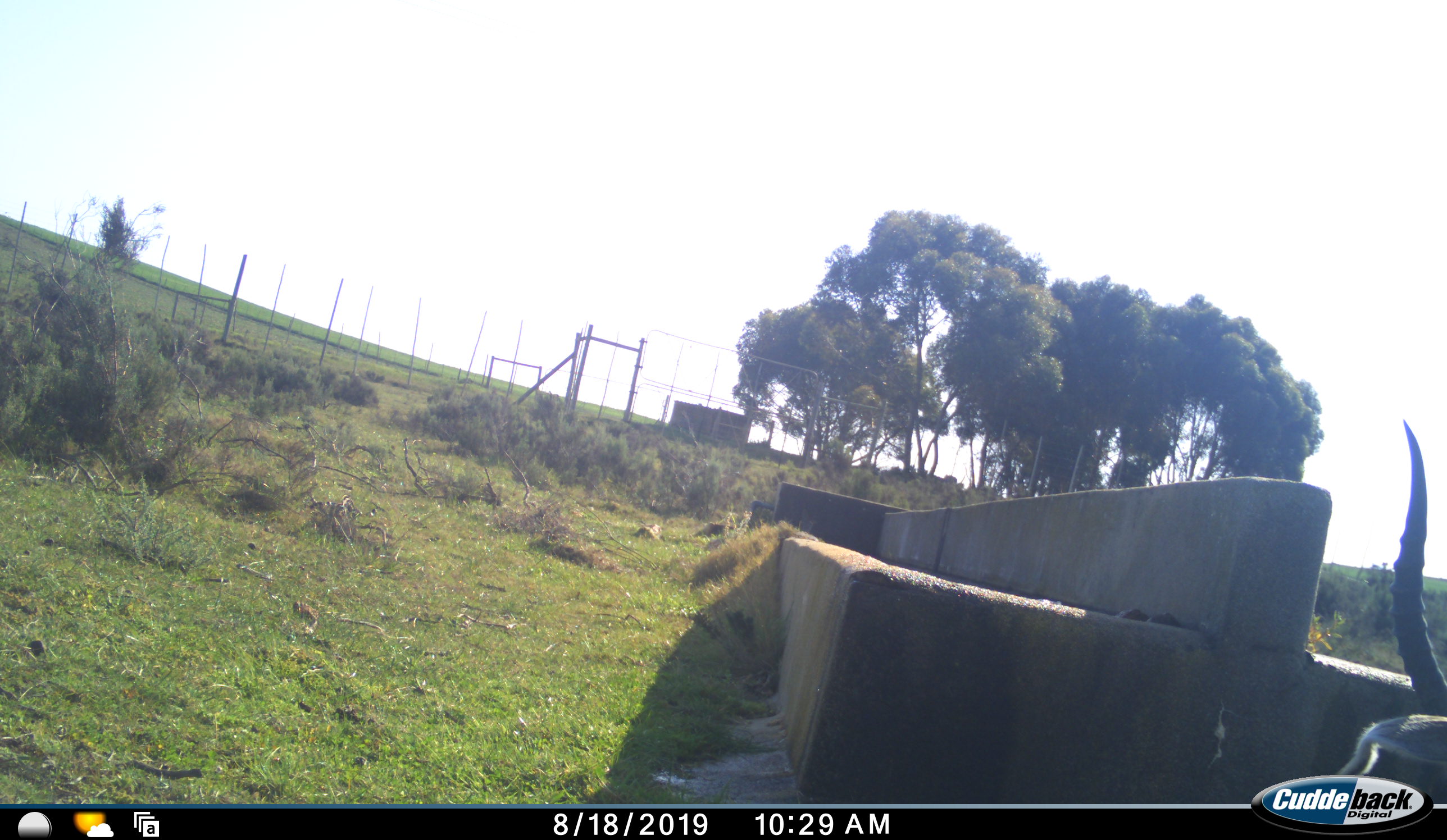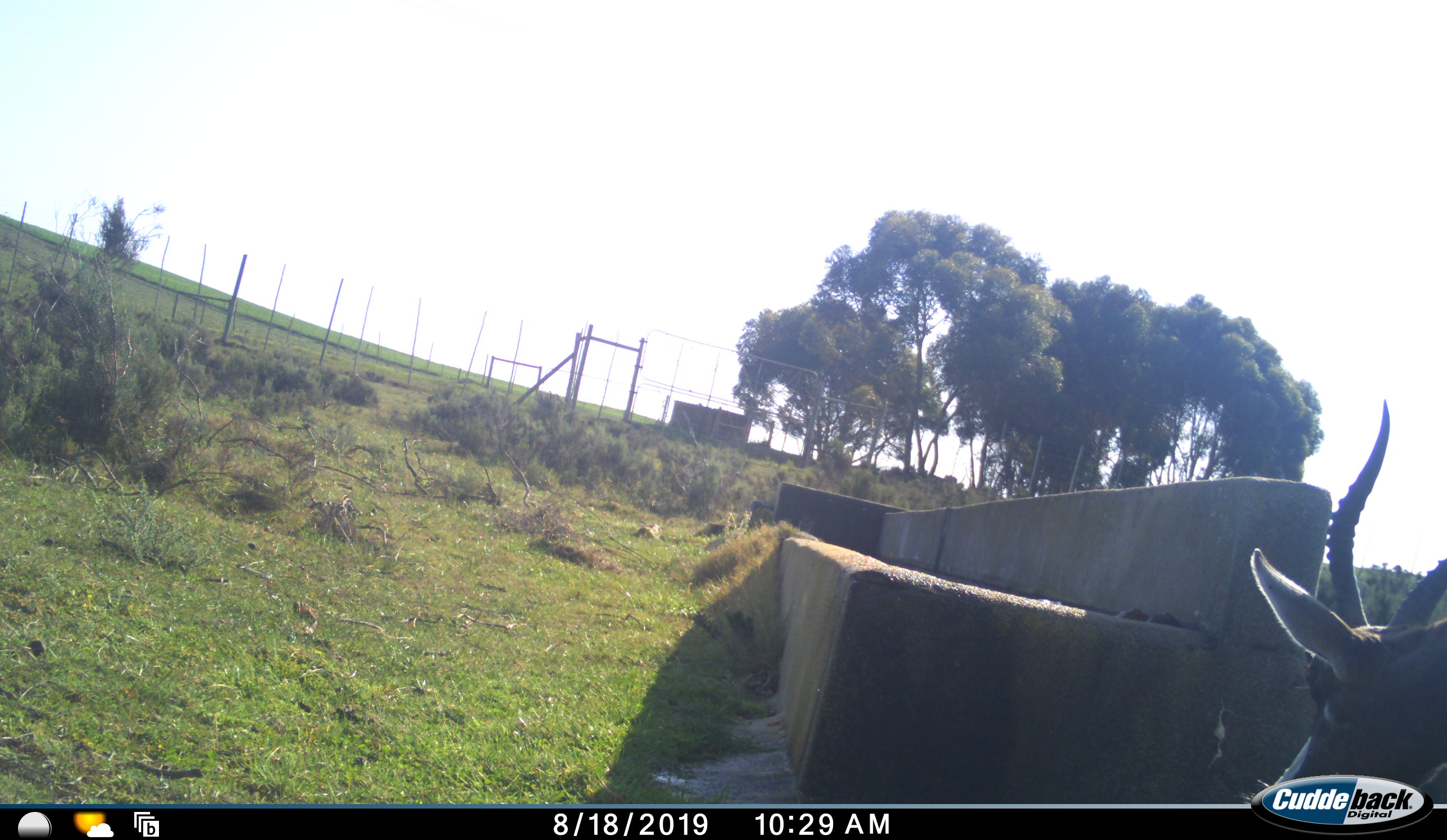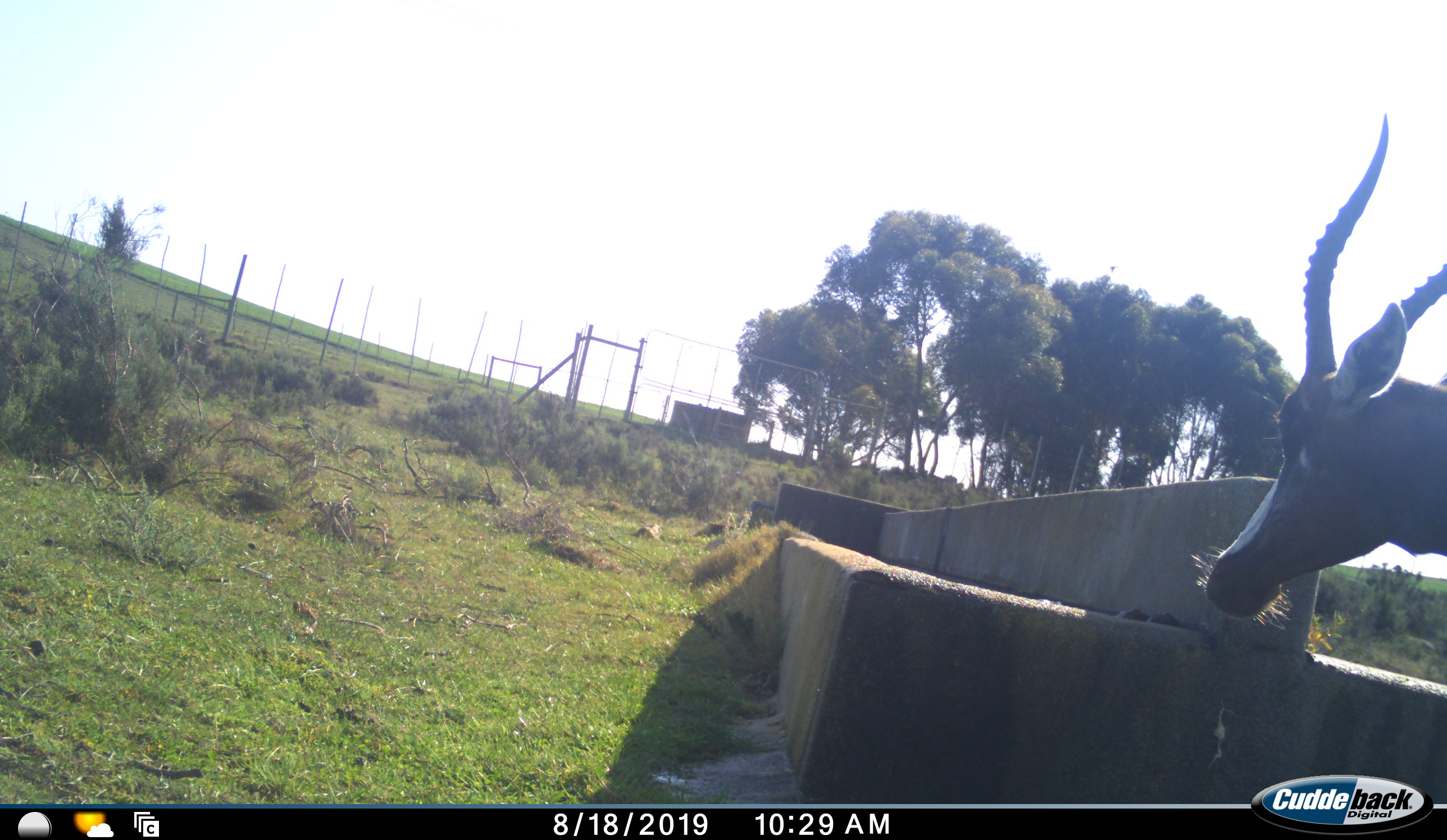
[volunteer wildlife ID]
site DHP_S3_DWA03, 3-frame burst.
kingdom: Animalia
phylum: Chordata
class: Mammalia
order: Artiodactyla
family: Bovidae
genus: Damaliscus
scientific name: Damaliscus pygargus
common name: bontebok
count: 1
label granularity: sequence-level